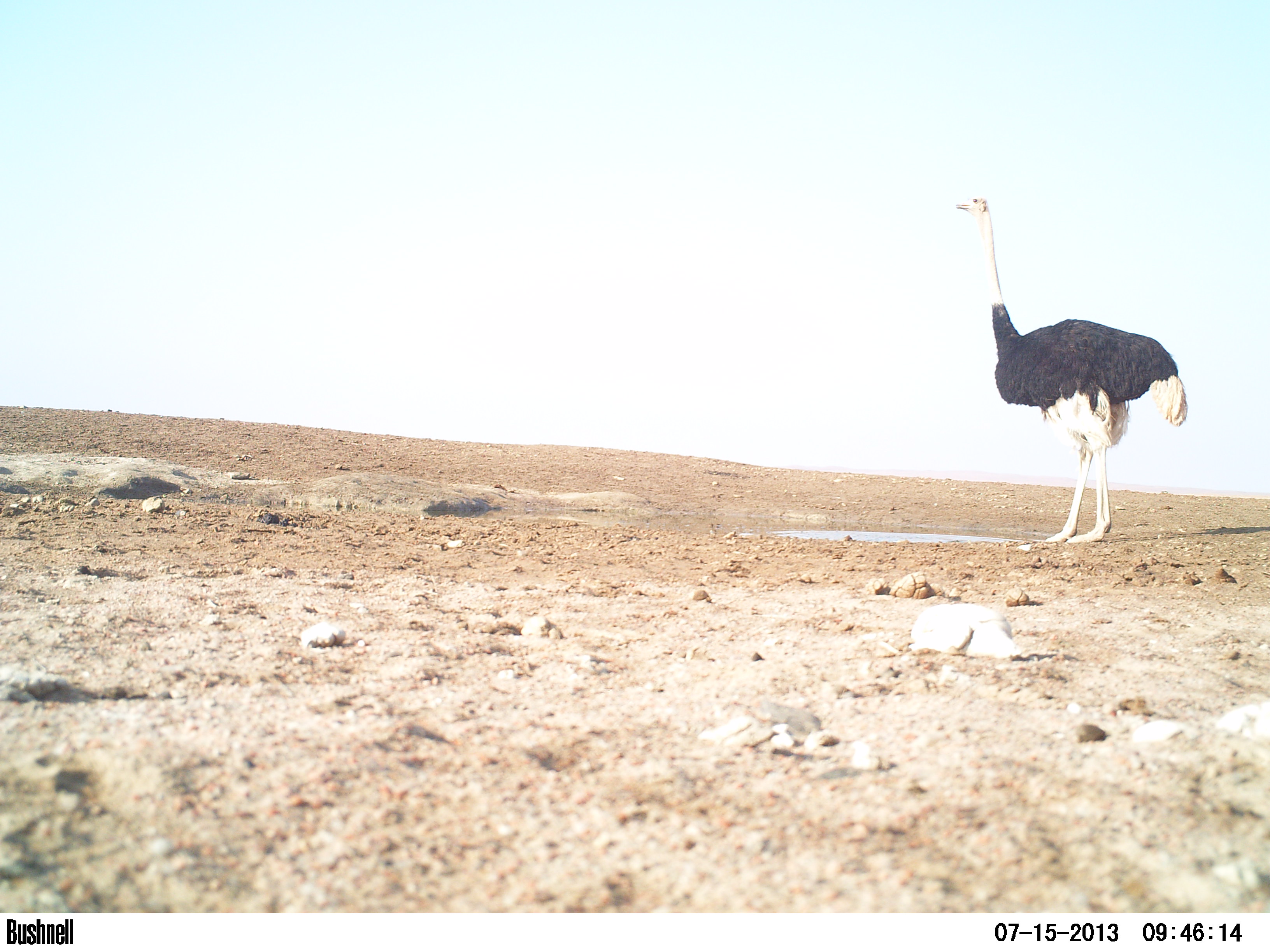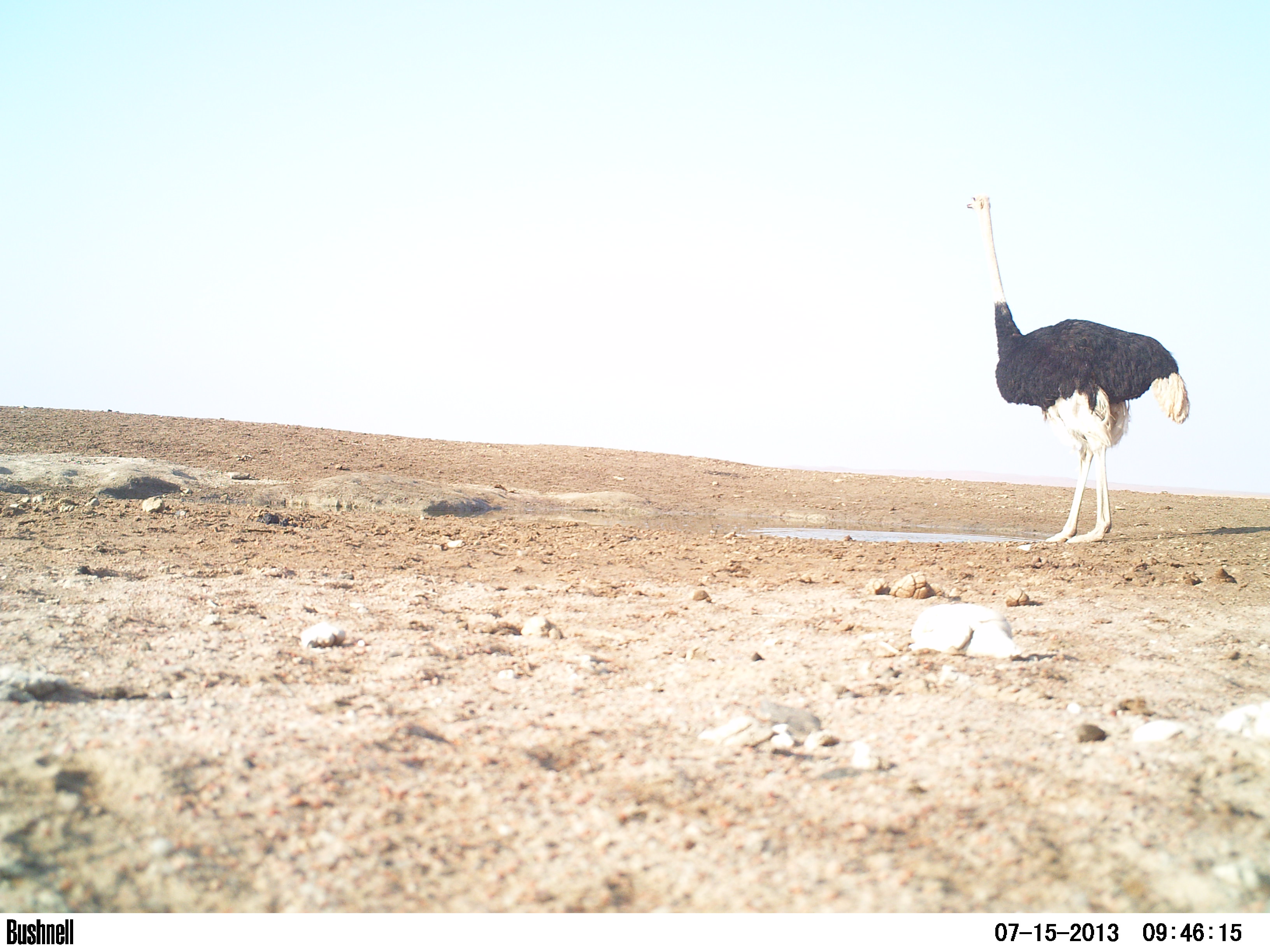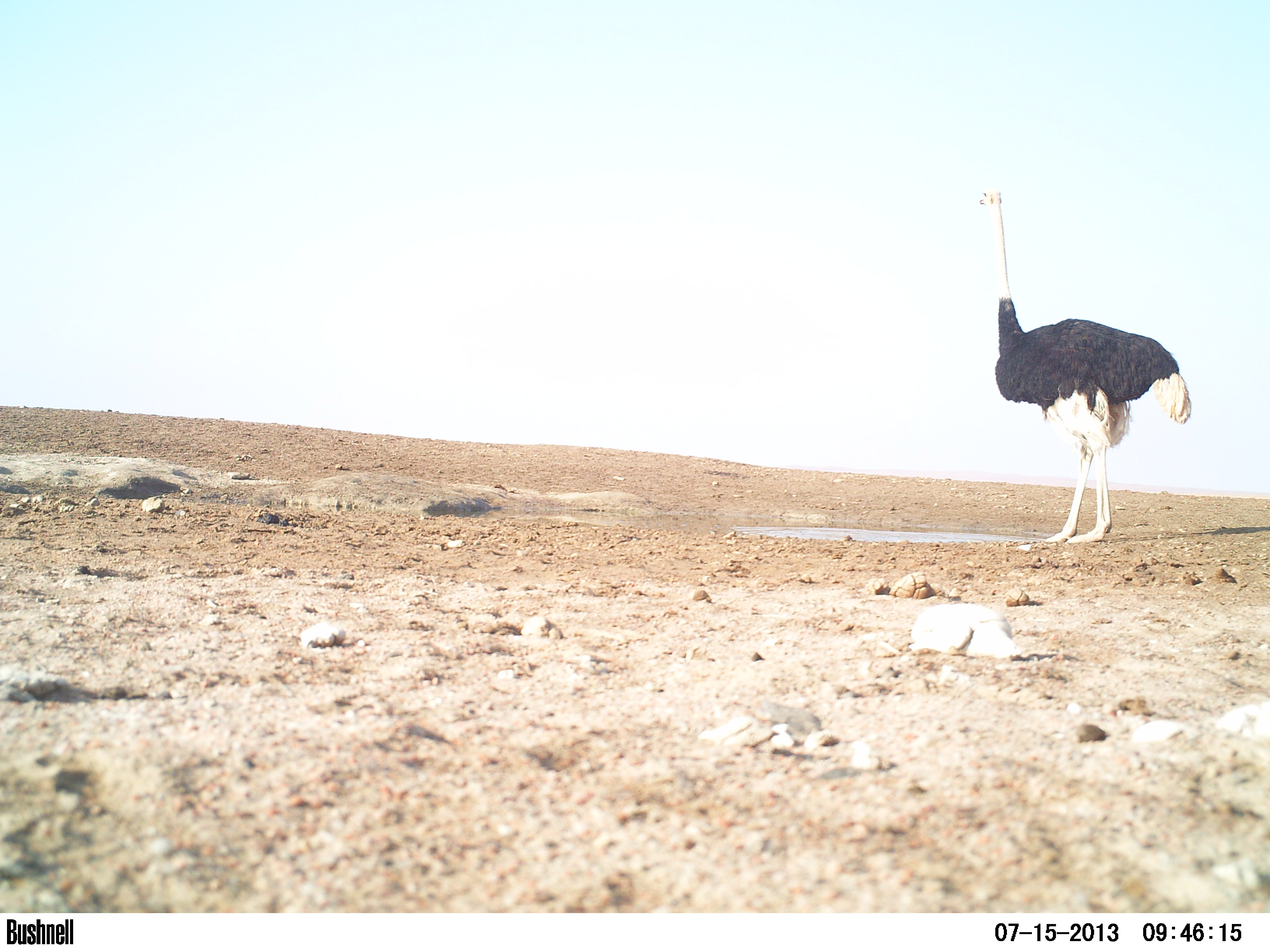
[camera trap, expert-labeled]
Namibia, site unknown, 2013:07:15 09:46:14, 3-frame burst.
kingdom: Animalia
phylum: Chordata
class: Mammalia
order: Artiodactyla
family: Bovidae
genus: Oryx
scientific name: Oryx gazella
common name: gemsbok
Oryx gazella (gemsbok).